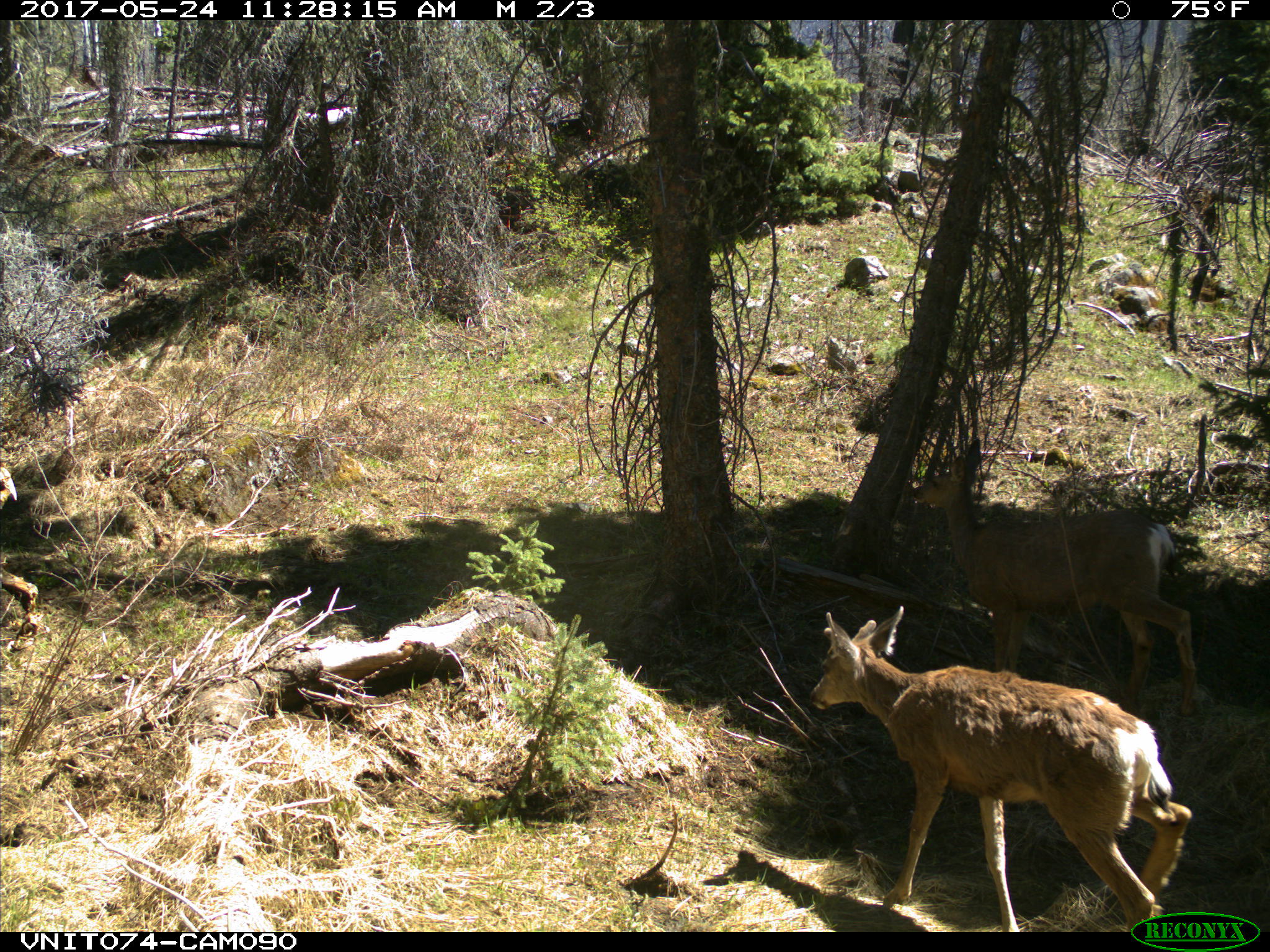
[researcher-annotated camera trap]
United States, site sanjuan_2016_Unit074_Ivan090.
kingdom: Animalia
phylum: Chordata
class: Mammalia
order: Artiodactyla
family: Cervidae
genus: Odocoileus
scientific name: Odocoileus hemionus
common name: mule deer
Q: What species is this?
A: Odocoileus hemionus (mule deer).